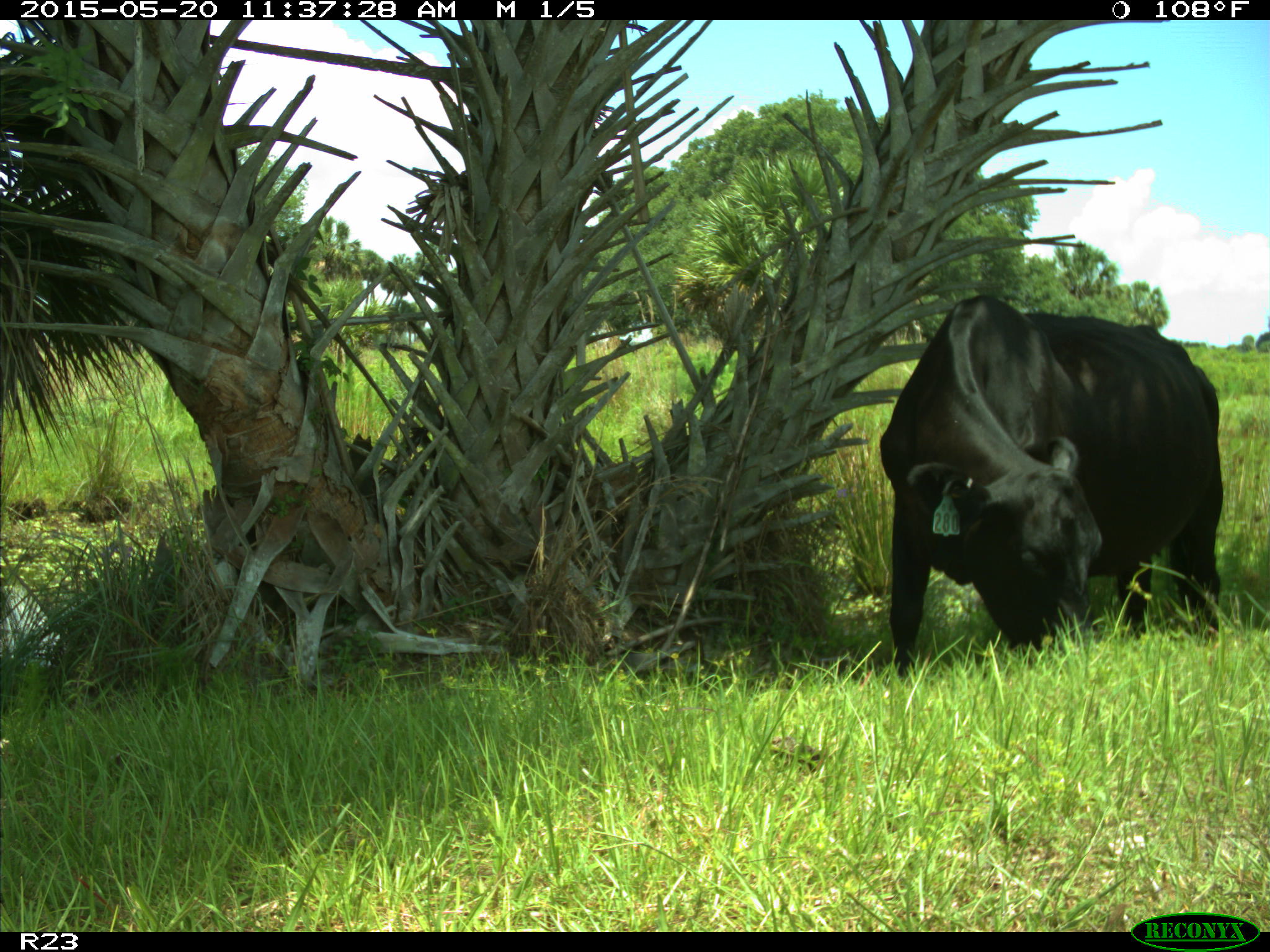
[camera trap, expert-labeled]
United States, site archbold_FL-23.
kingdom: Animalia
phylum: Chordata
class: Mammalia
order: Artiodactyla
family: Suidae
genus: Sus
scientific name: Sus scrofa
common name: wild boar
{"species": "Sus scrofa (wild boar)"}